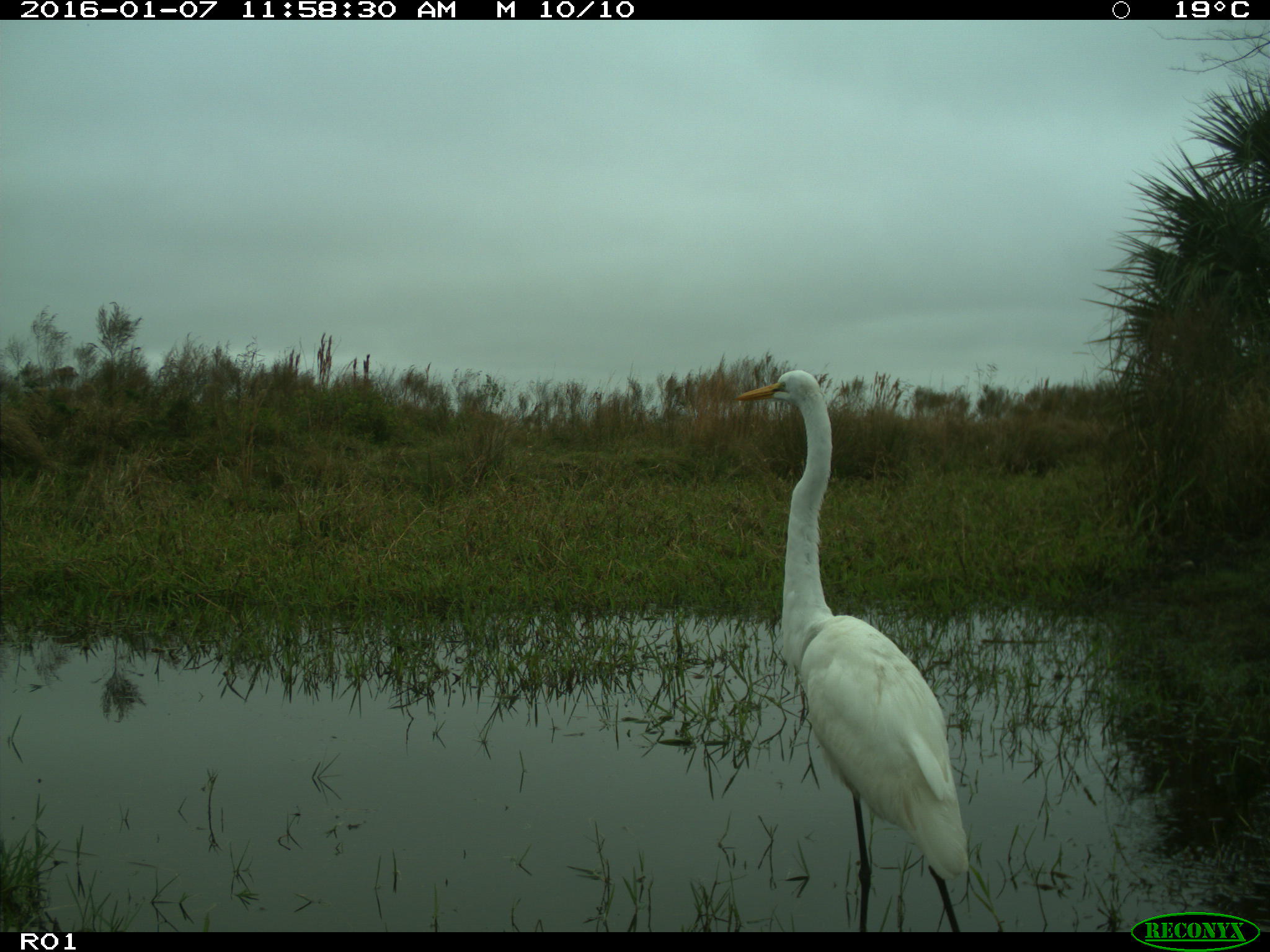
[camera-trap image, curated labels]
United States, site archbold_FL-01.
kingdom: Animalia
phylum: Chordata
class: Aves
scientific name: Aves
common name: birds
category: unidentified bird